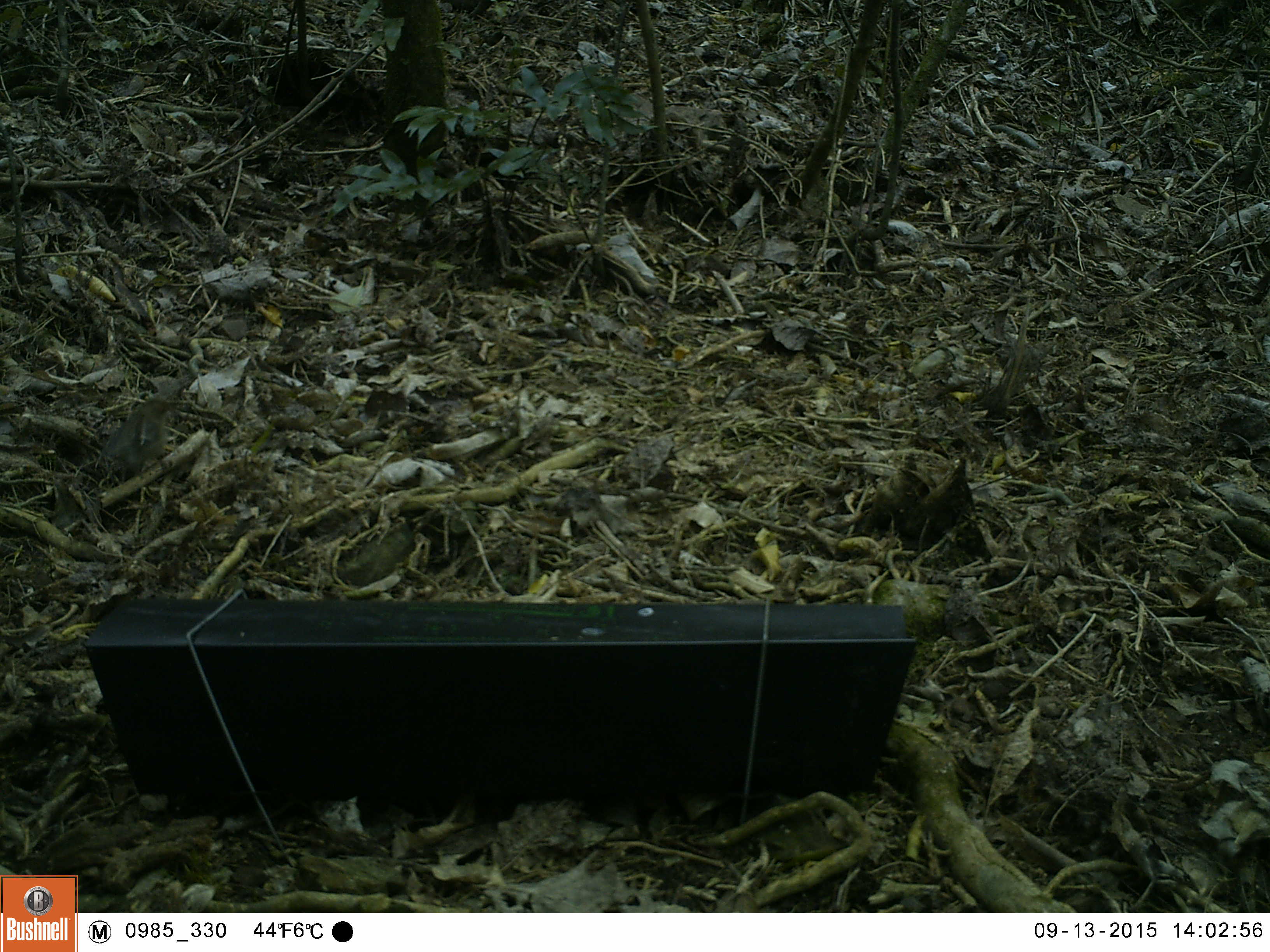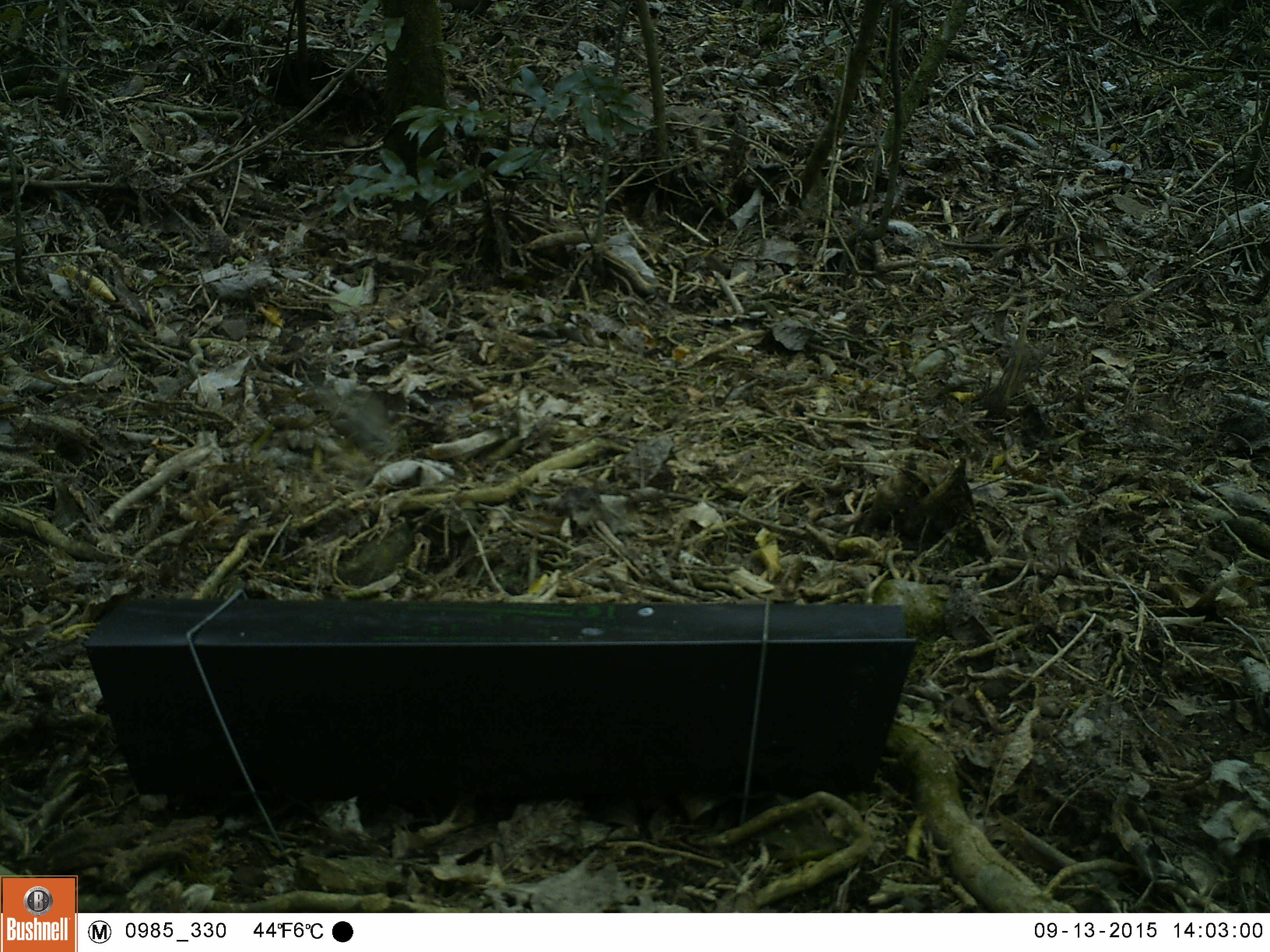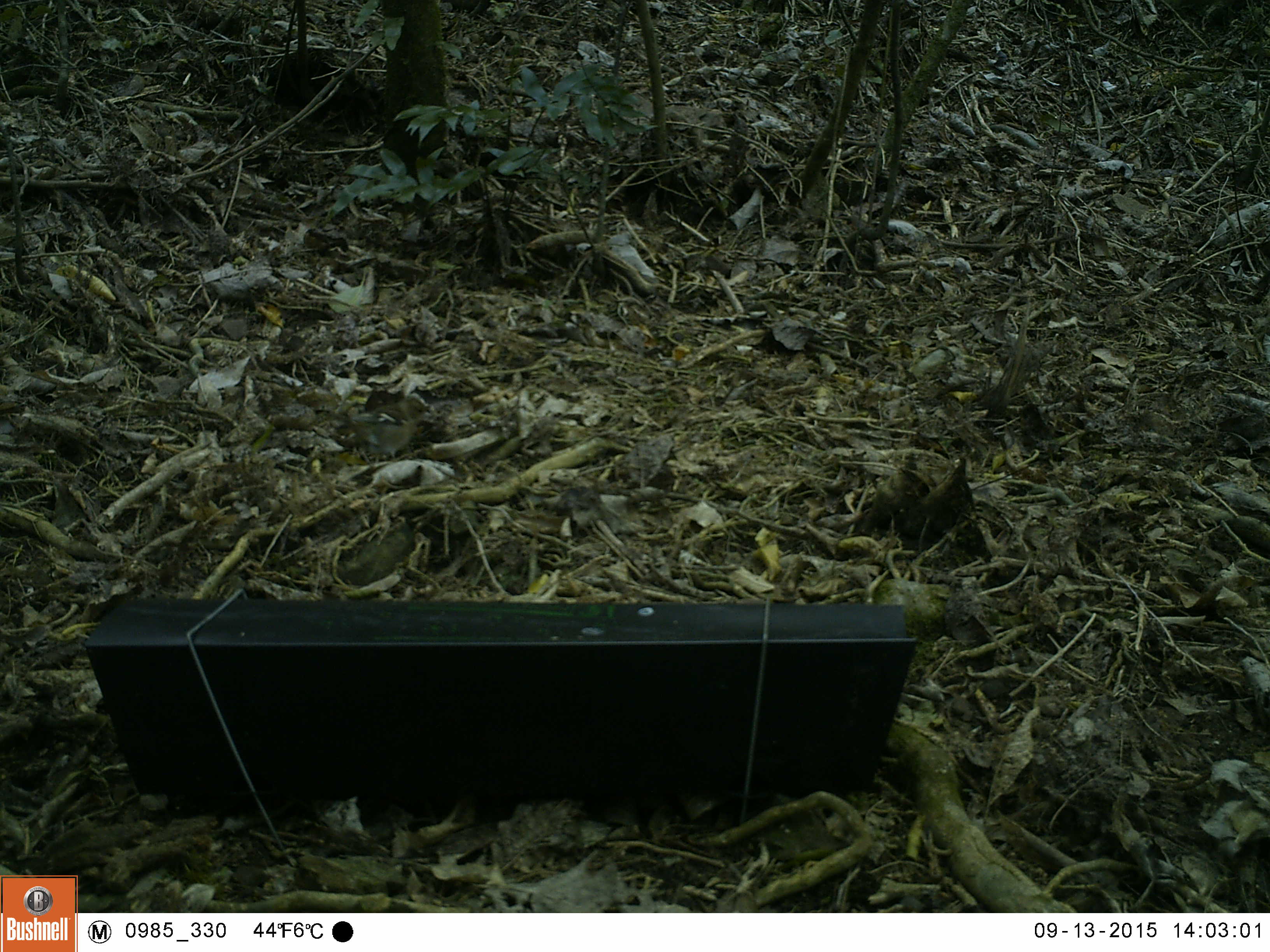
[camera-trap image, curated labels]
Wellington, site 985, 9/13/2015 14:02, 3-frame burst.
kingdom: Animalia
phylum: Chordata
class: Aves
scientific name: Aves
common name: bird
Bird (Aves).